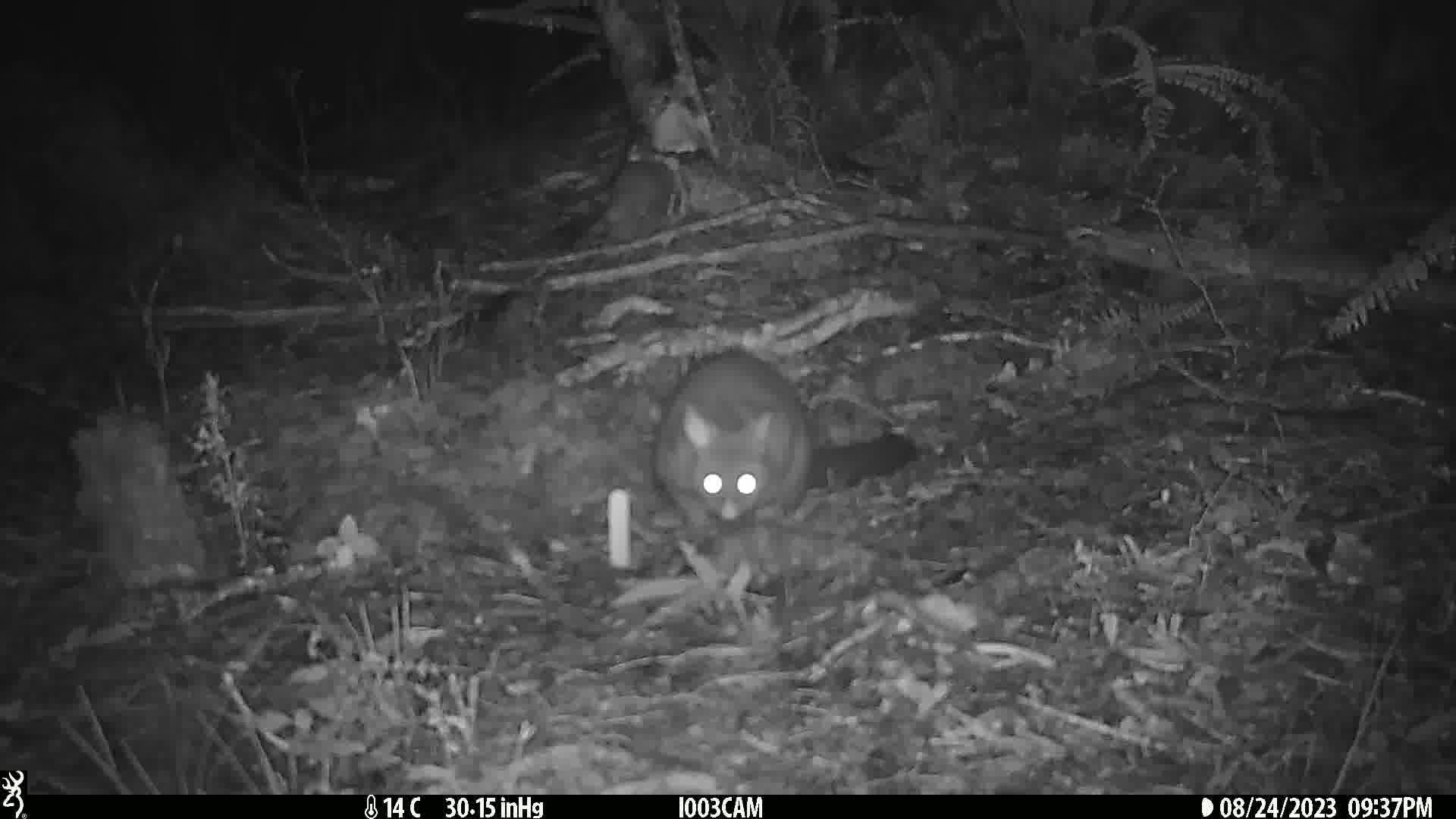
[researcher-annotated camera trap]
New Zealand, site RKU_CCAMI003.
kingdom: Animalia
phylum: Chordata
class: Mammalia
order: Diprotodontia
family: Phalangeridae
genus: Trichosurus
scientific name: Trichosurus vulpecula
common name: common brushtail possum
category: possum